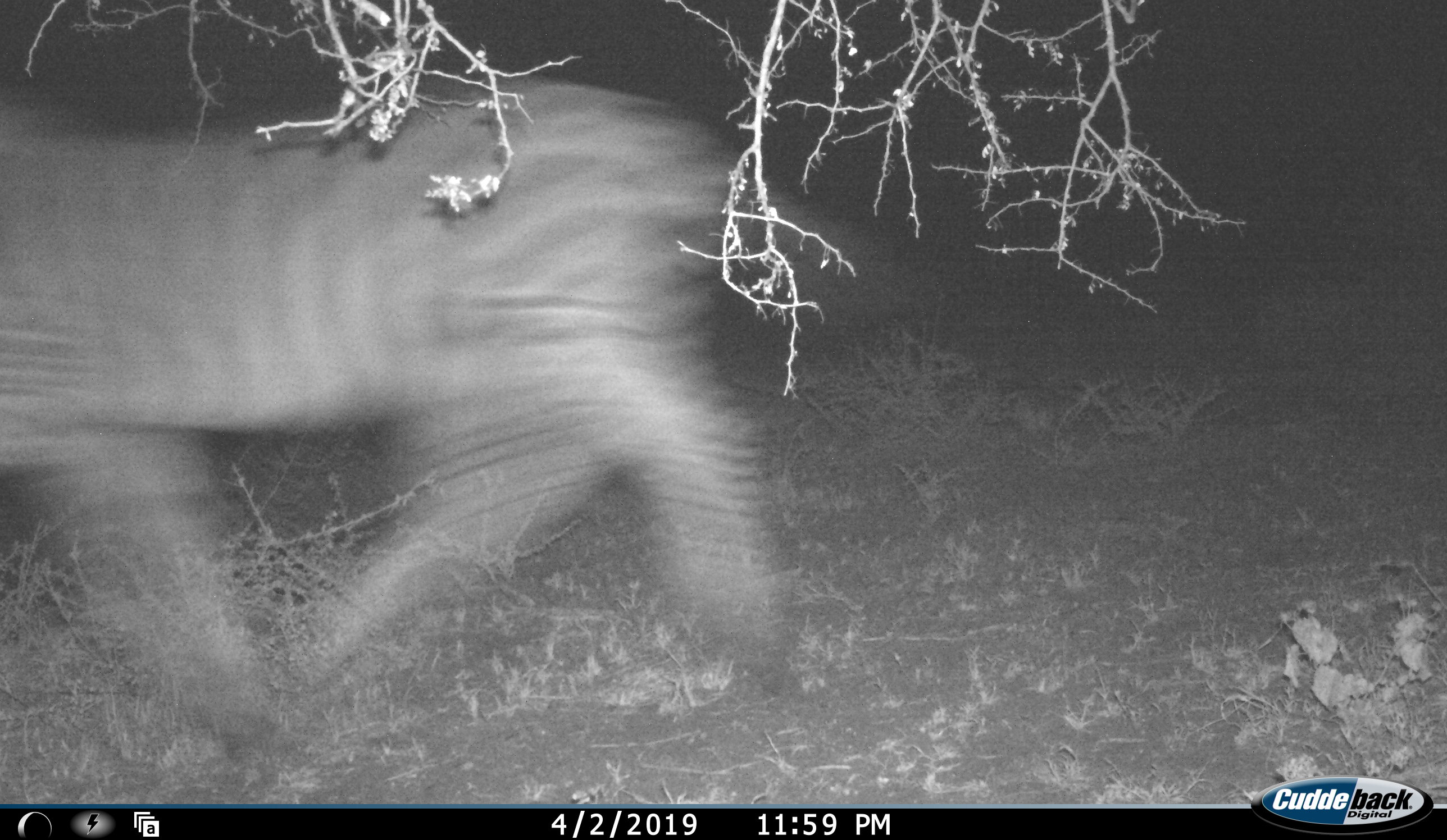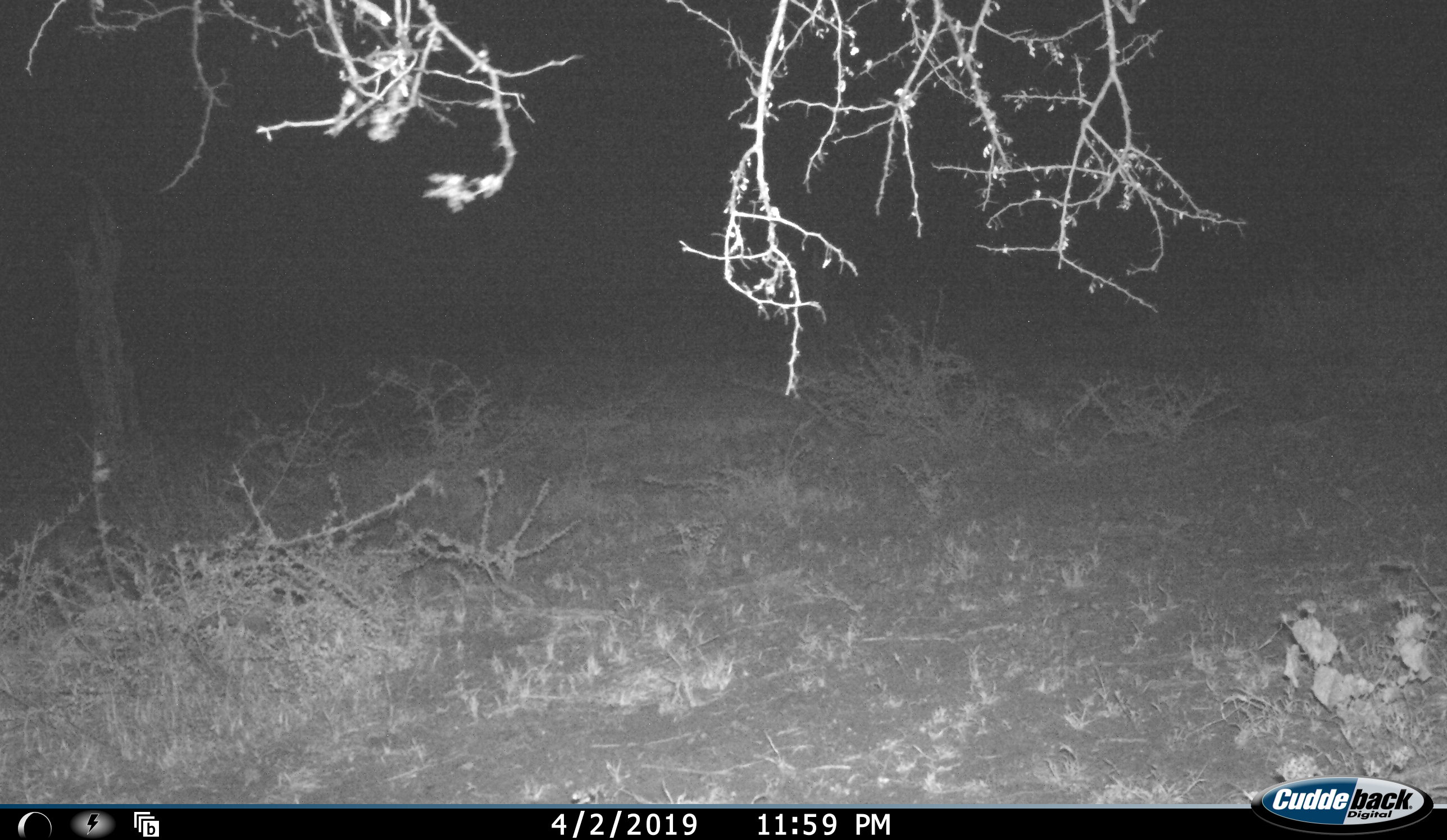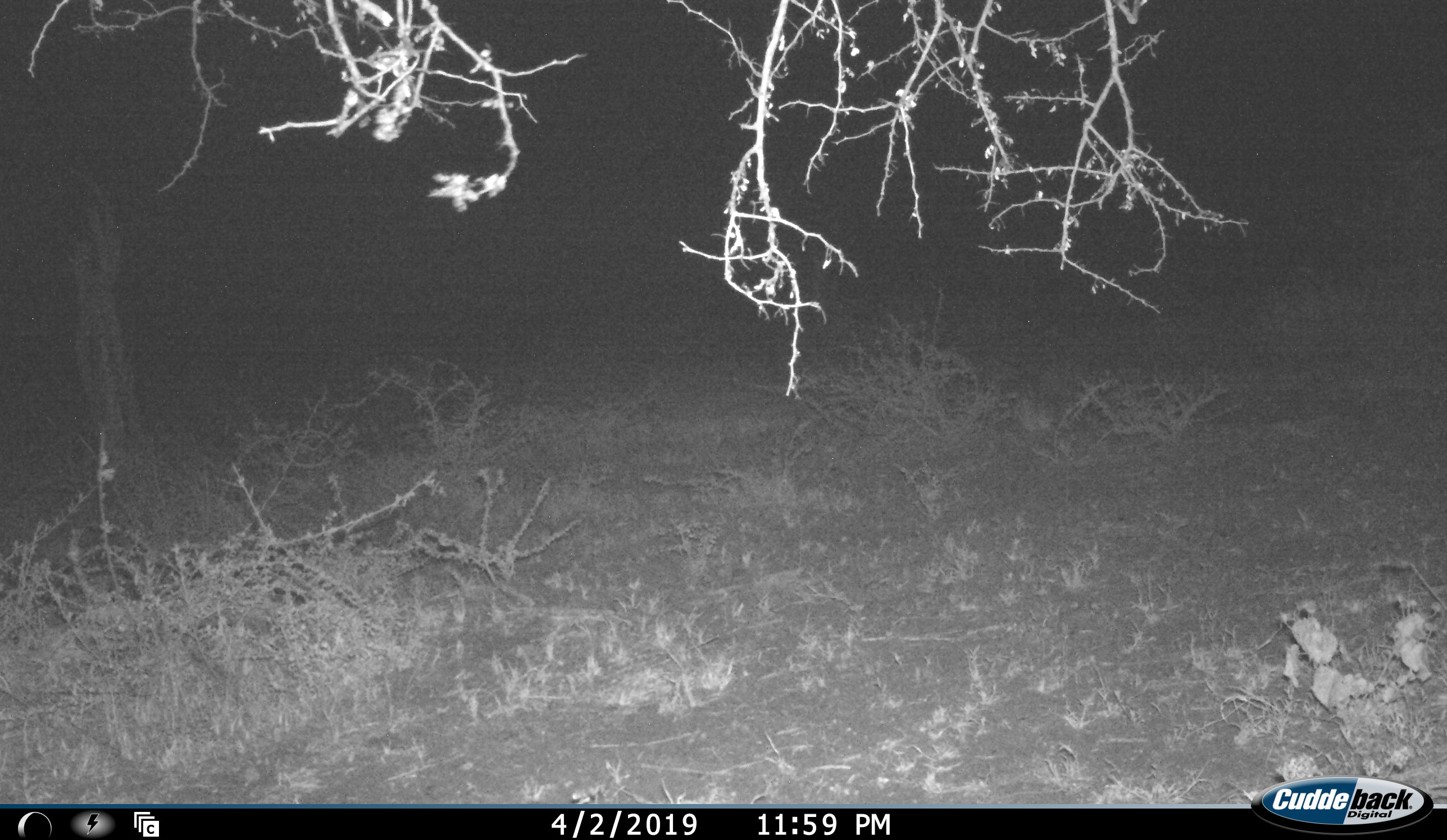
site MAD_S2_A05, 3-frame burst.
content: unidentified animal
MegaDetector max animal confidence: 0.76